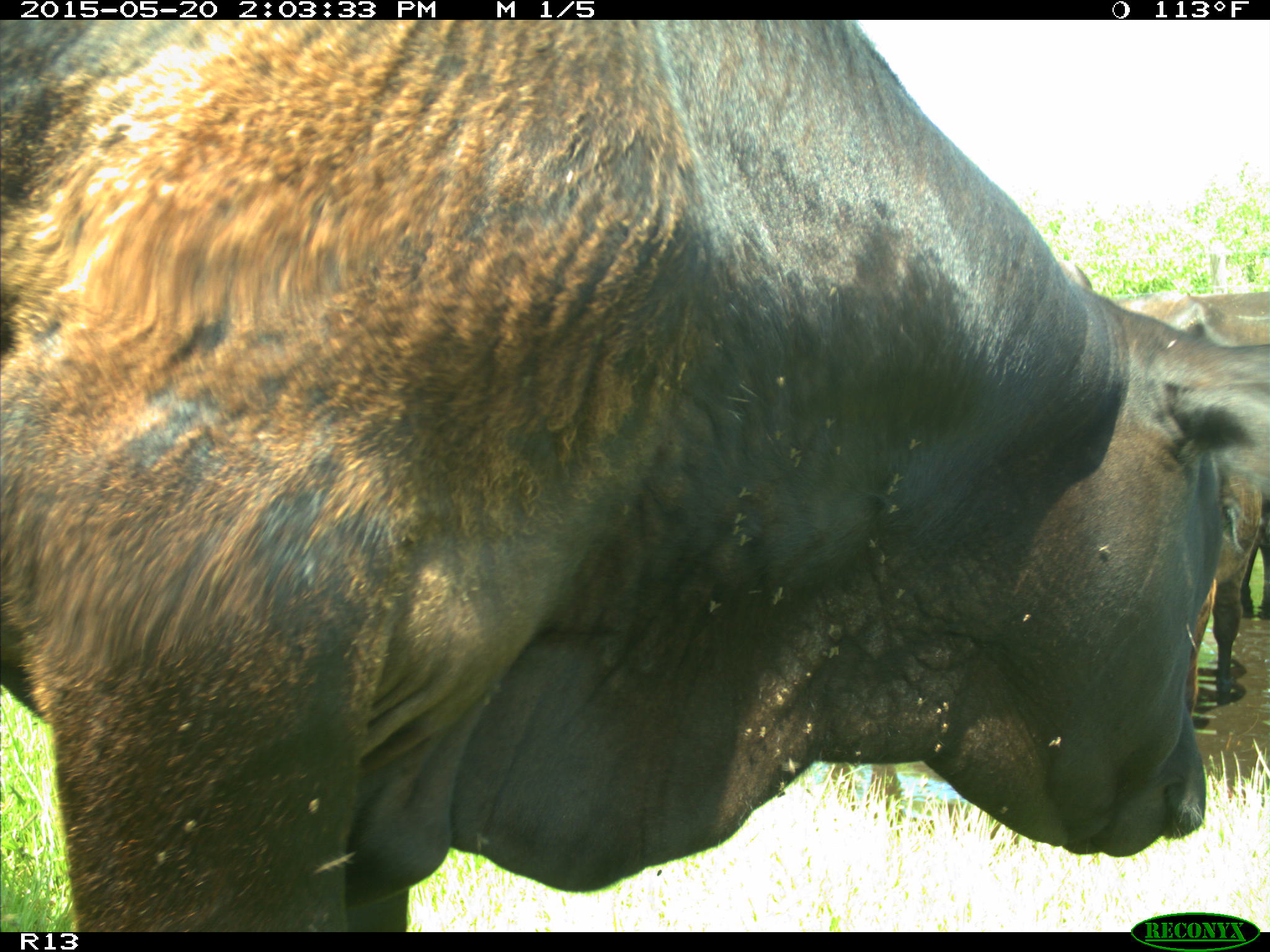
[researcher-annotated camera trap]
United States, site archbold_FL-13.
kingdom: Animalia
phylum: Chordata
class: Mammalia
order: Artiodactyla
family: Bovidae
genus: Bos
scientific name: Bos taurus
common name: domestic cow